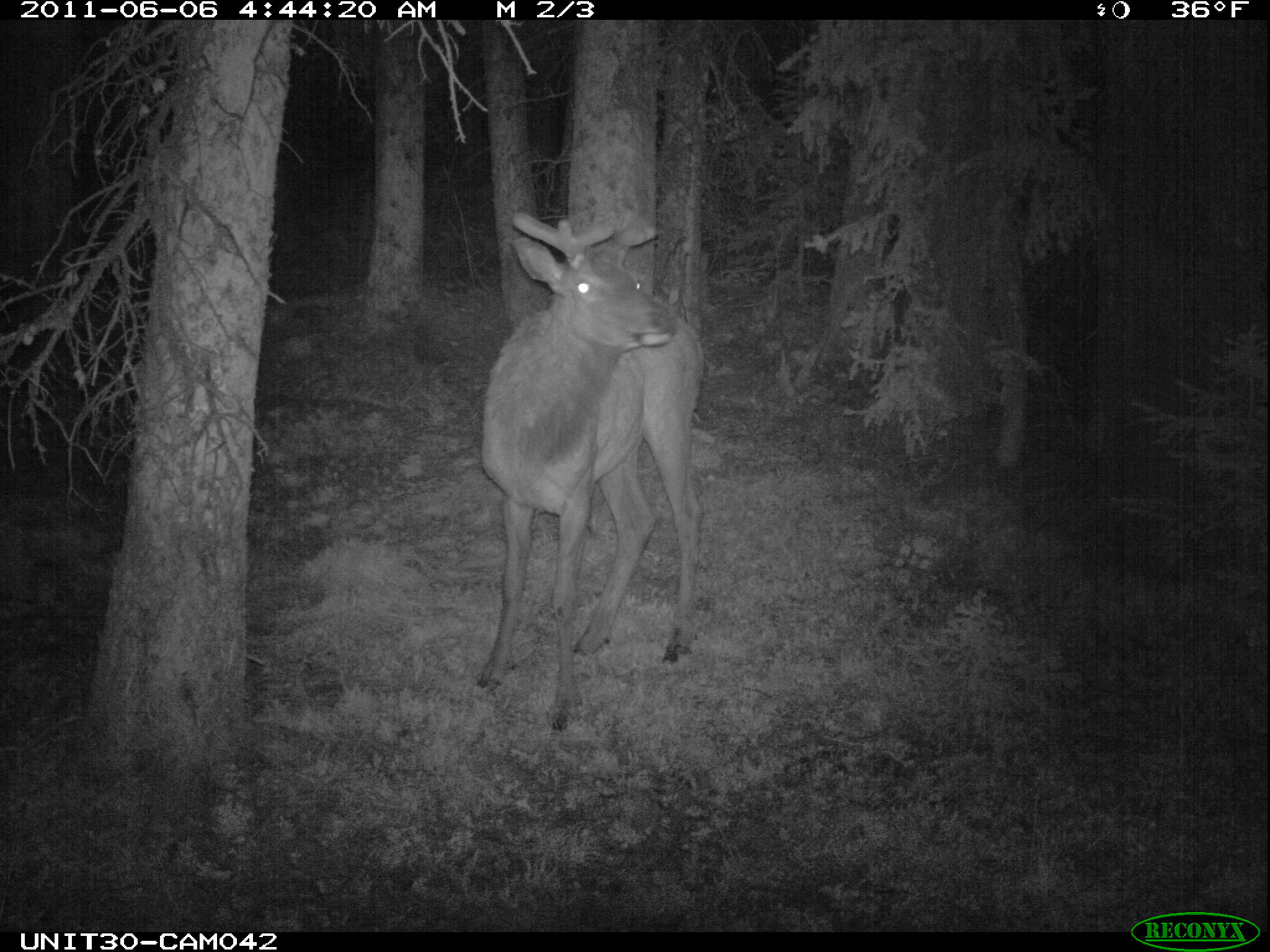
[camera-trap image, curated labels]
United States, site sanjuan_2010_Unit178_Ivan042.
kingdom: Animalia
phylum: Chordata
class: Mammalia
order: Artiodactyla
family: Cervidae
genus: Cervus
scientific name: Cervus elaphus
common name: red deer